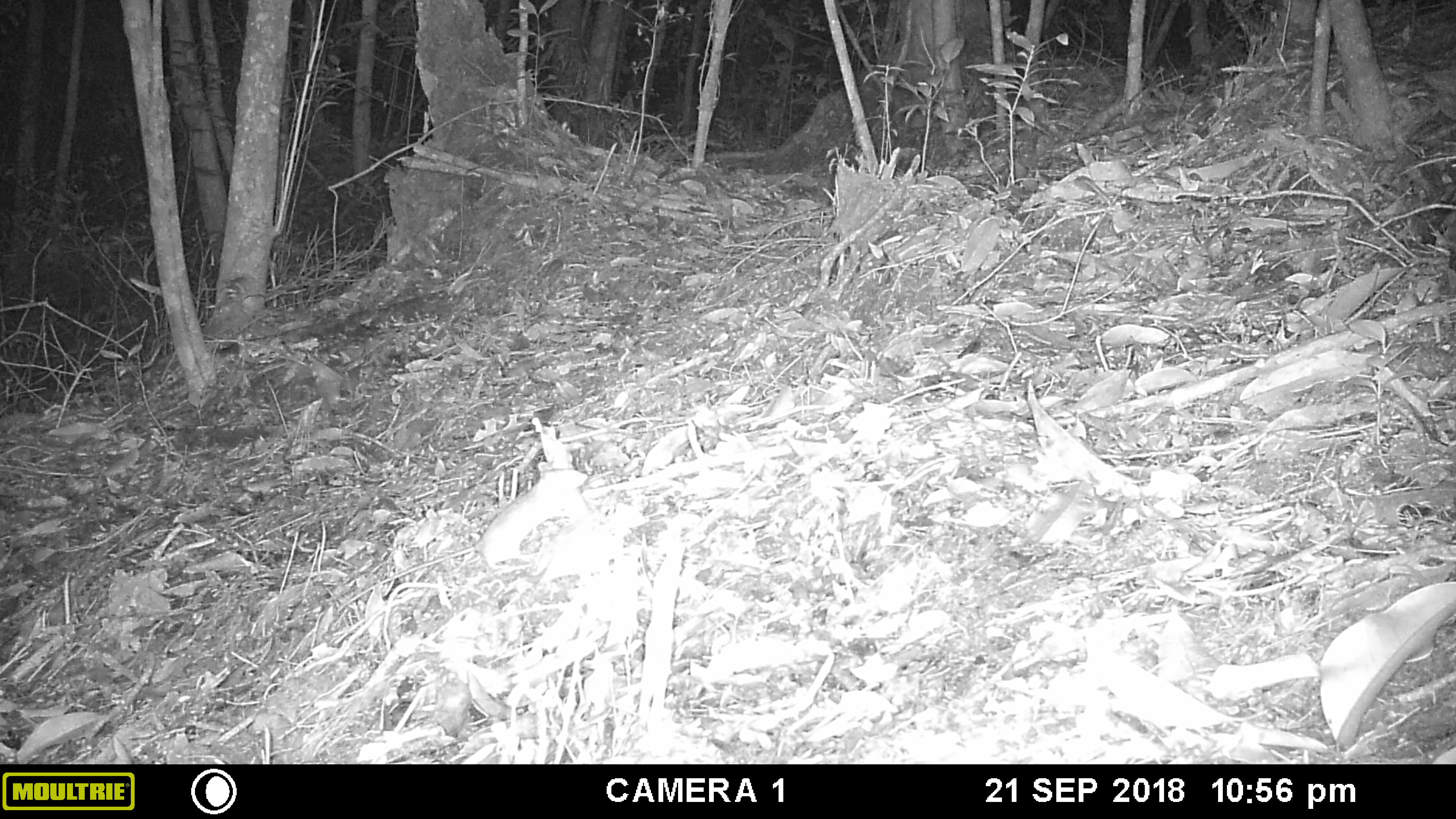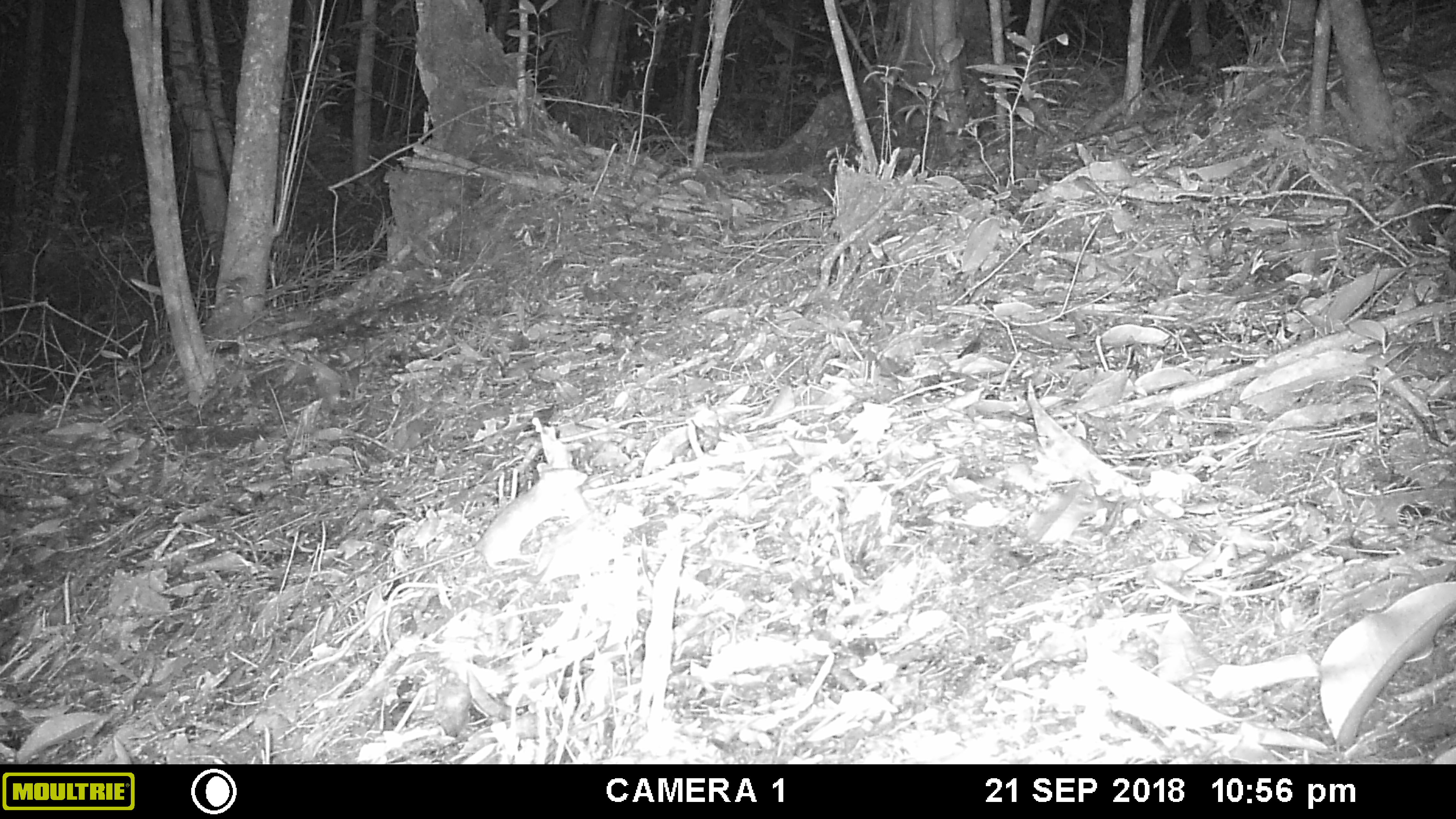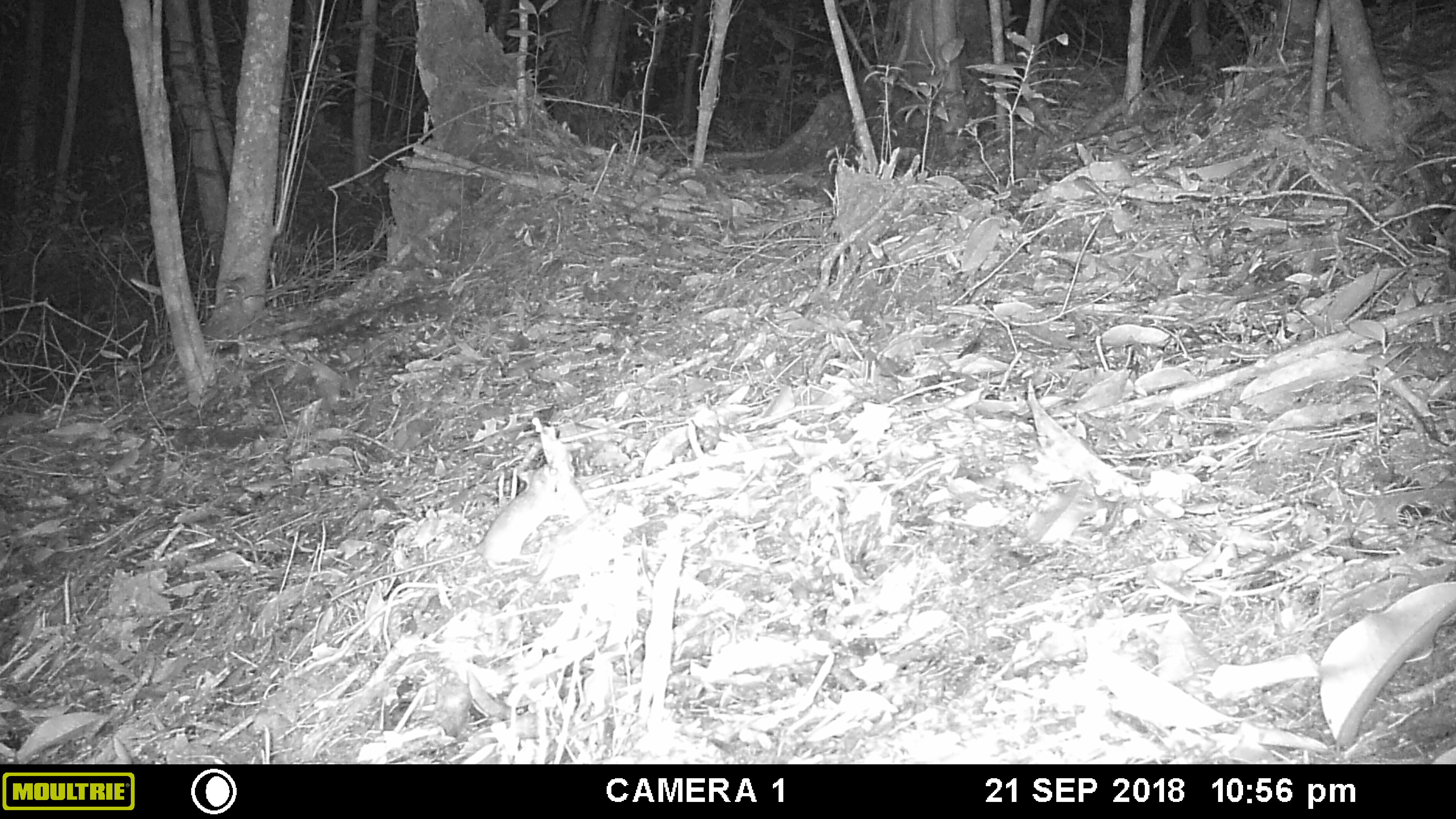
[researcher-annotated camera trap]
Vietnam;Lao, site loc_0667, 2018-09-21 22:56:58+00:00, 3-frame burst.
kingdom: Animalia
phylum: Chordata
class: Mammalia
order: Rodentia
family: Muridae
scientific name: Muridae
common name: old-world mice and rats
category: unidentified murid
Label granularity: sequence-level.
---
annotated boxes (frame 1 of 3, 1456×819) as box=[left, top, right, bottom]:
unidentified murid: box=[335, 460, 588, 611]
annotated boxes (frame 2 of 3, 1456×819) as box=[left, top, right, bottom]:
unidentified murid: box=[338, 461, 588, 613]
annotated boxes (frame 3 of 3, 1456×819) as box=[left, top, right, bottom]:
unidentified murid: box=[329, 463, 572, 602]